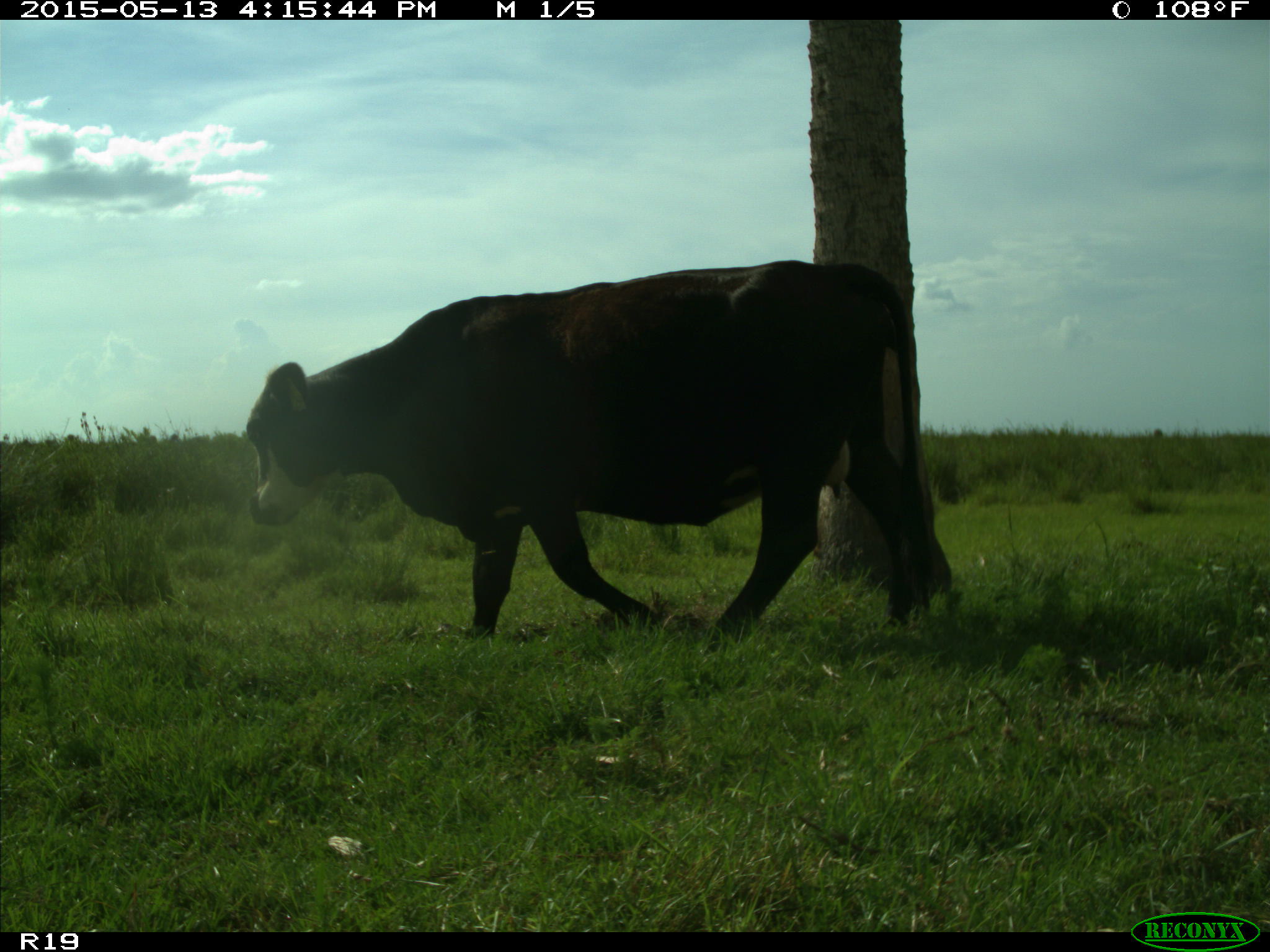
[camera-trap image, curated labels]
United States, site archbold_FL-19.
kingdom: Animalia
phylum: Chordata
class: Mammalia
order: Artiodactyla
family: Bovidae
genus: Bos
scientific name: Bos taurus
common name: domestic cow